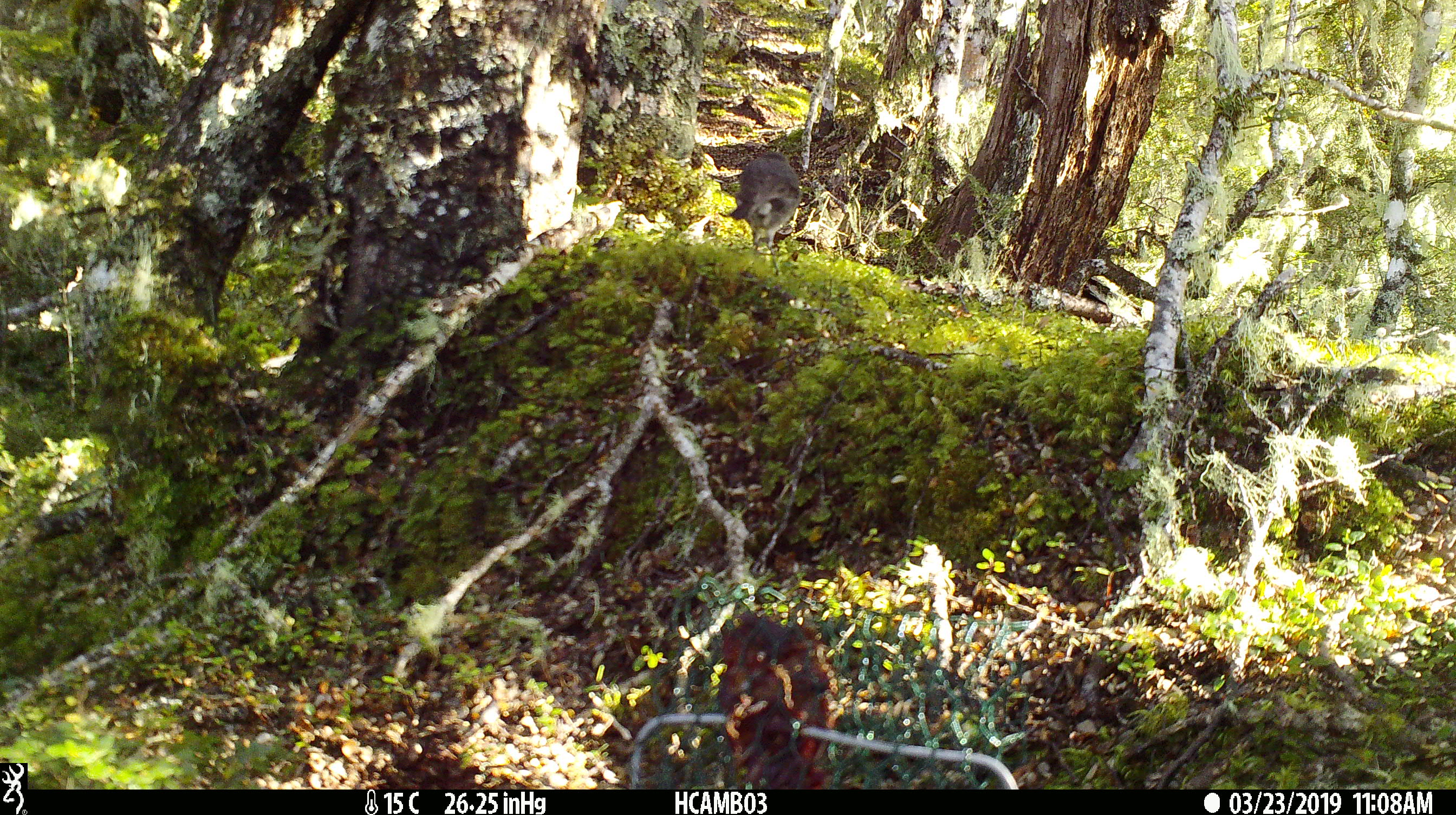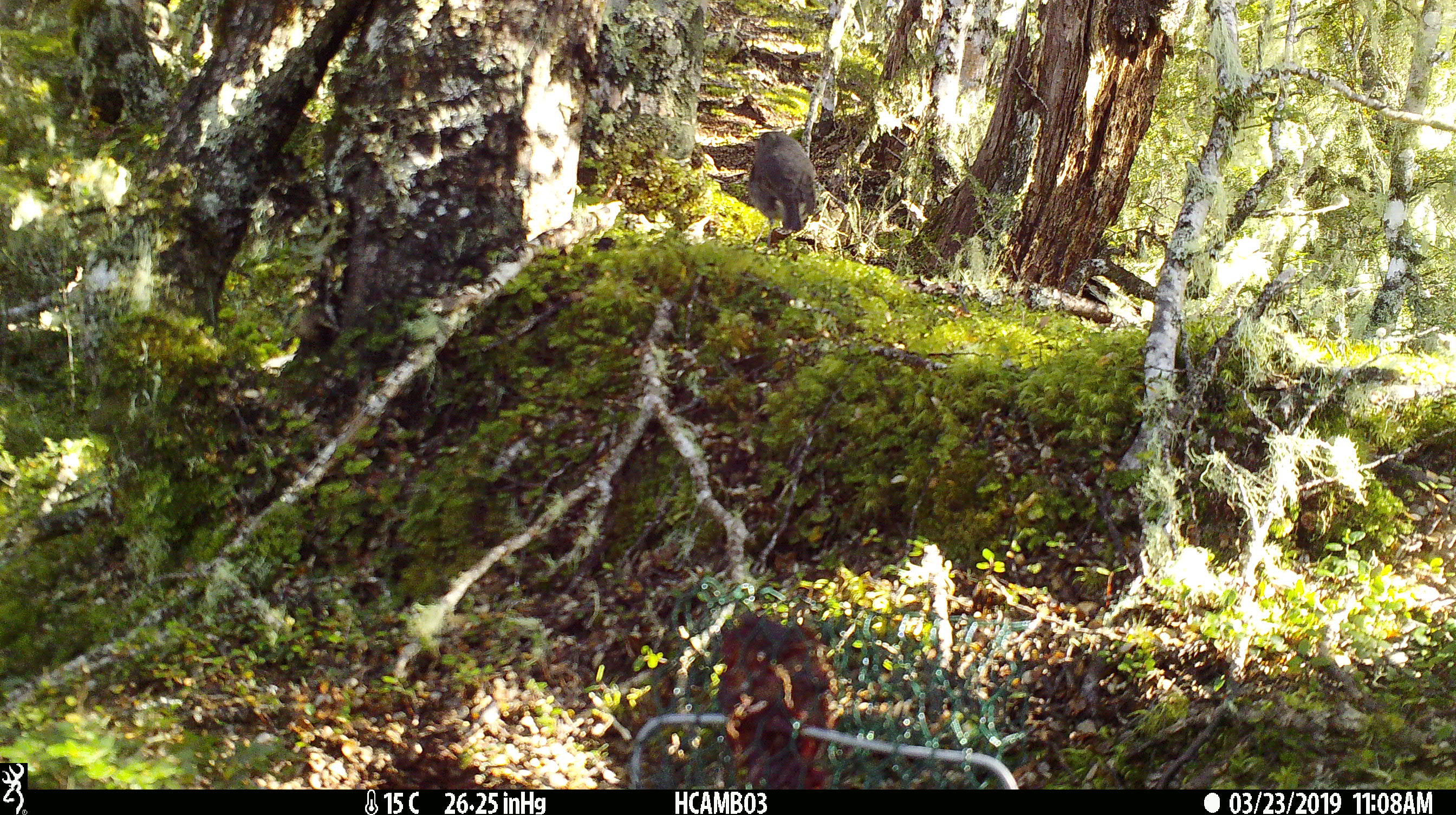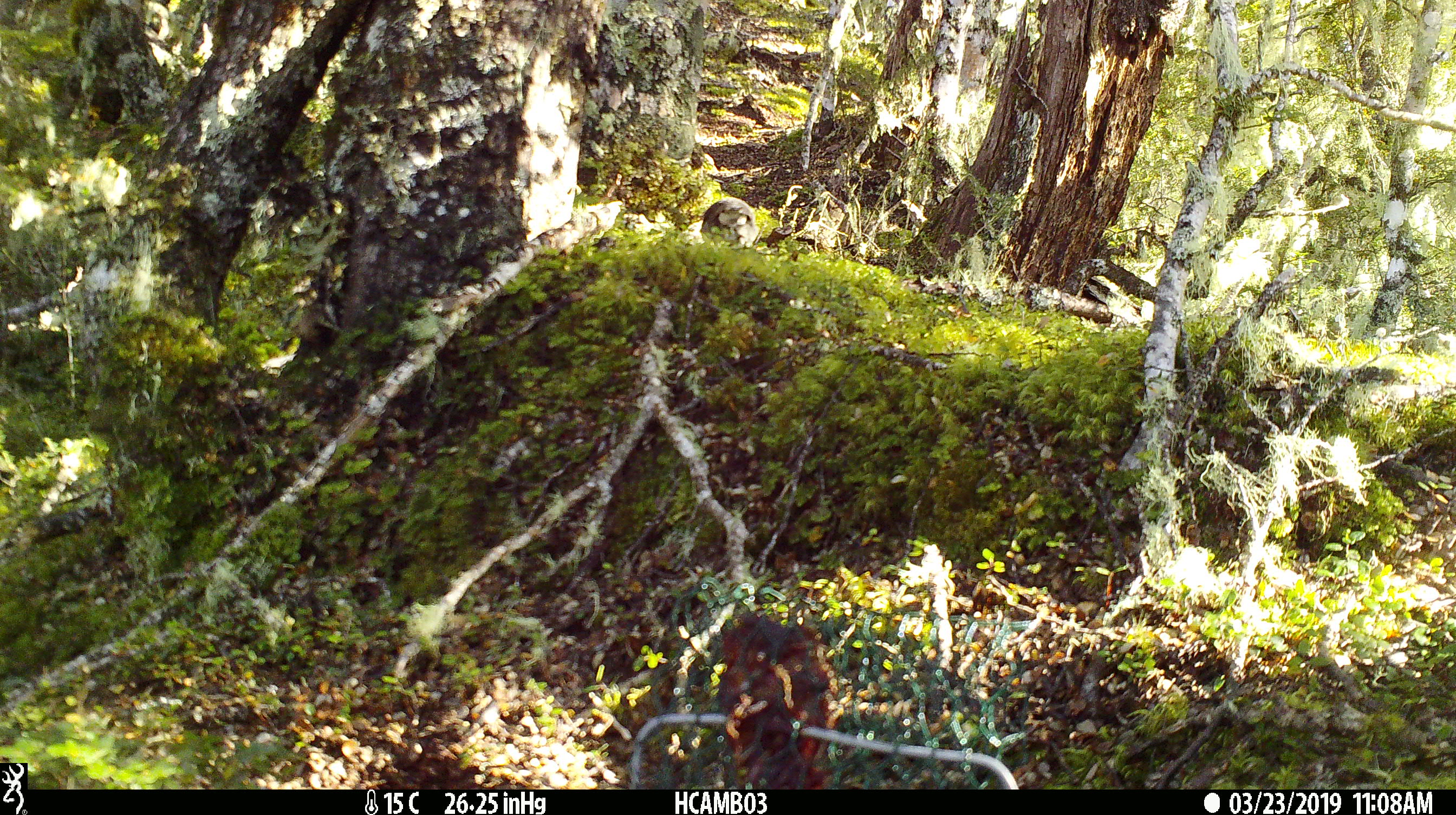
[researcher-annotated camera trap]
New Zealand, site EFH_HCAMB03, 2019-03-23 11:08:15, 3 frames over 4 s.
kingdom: Animalia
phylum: Chordata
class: Aves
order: Passeriformes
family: Petroicidae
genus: Petroica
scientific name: Petroica australis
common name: new zealand robin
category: robin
Robin (new zealand robin) (Petroica australis).